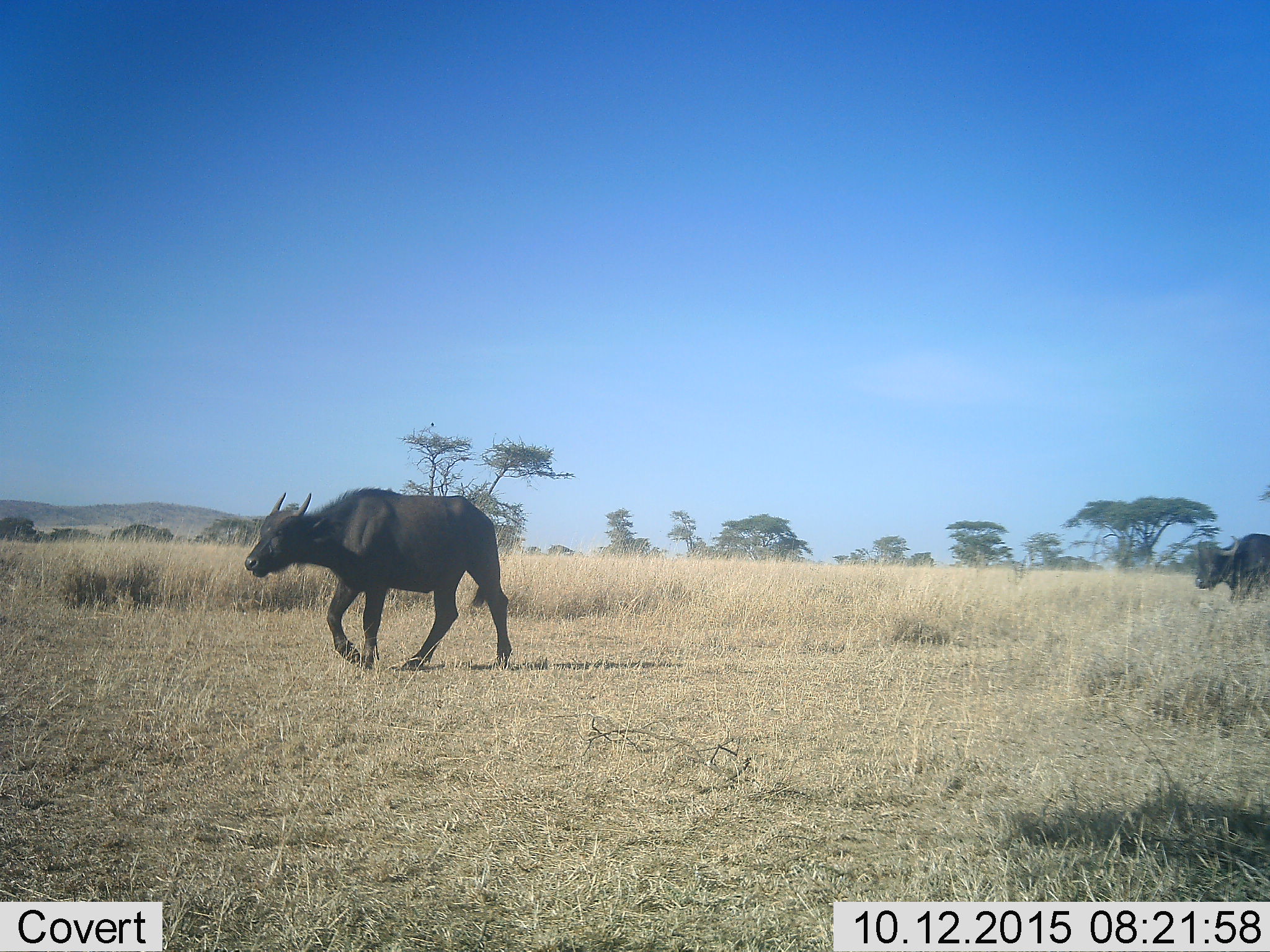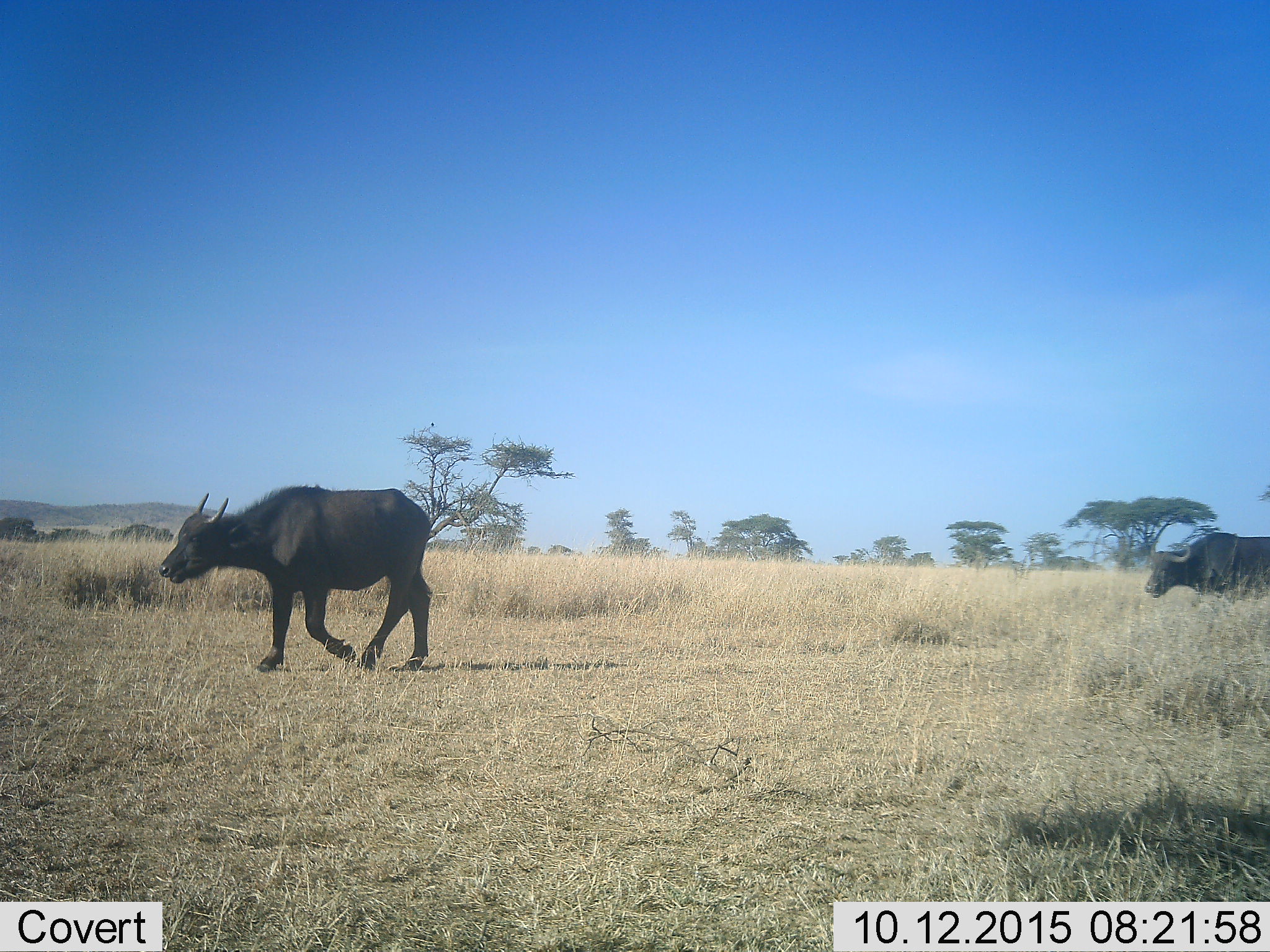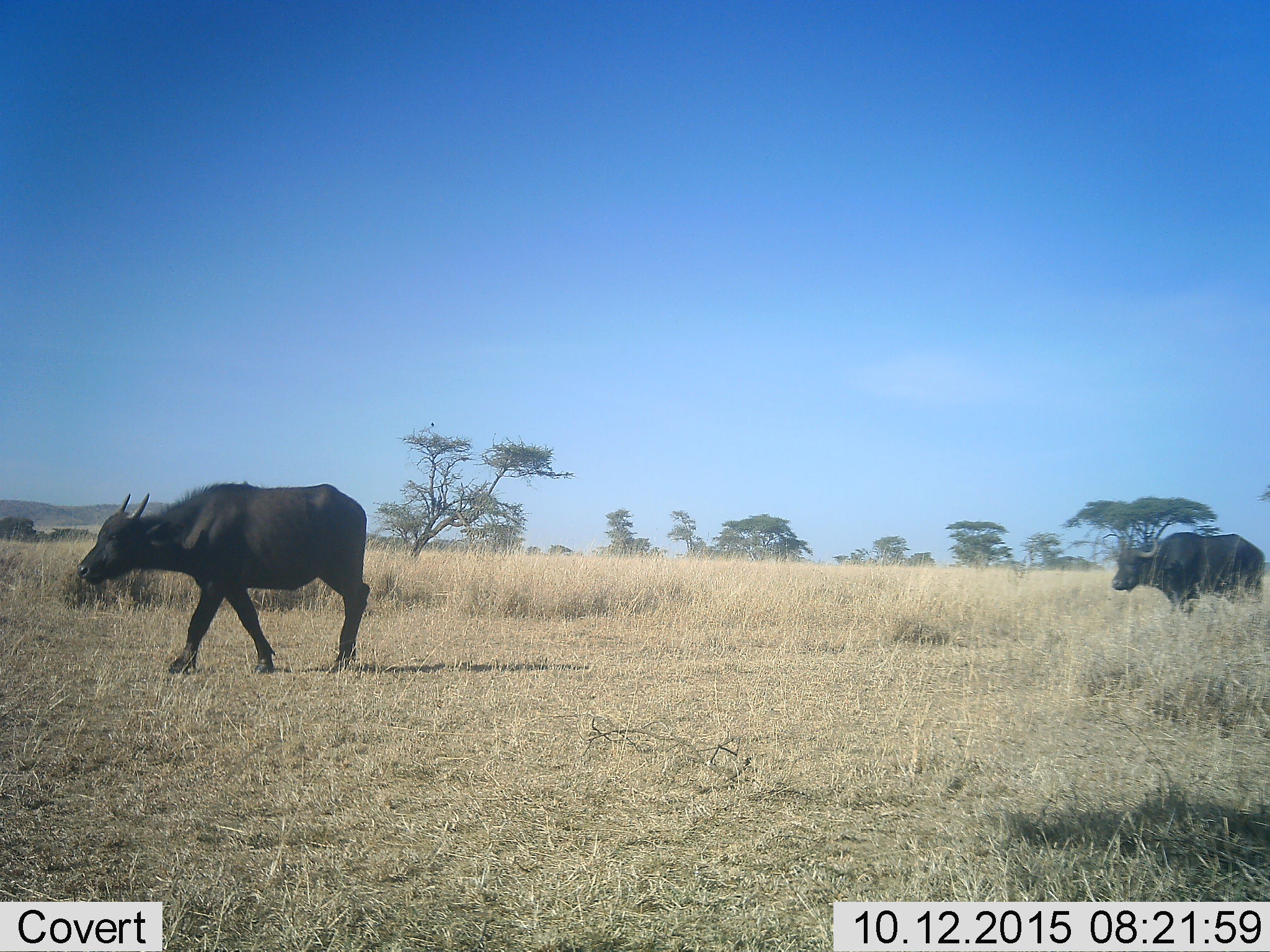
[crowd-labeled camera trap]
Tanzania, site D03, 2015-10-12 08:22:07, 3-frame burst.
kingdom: Animalia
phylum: Chordata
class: Mammalia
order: Artiodactyla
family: Bovidae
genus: Syncerus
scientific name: Syncerus caffer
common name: cape buffalo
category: buffalo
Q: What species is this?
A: Buffalo (cape buffalo) (Syncerus caffer).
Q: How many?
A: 2.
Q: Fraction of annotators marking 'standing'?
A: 0%.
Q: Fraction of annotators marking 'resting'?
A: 0%.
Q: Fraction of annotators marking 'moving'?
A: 100%.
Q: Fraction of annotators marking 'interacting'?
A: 0%.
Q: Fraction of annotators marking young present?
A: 27%.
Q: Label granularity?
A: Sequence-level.